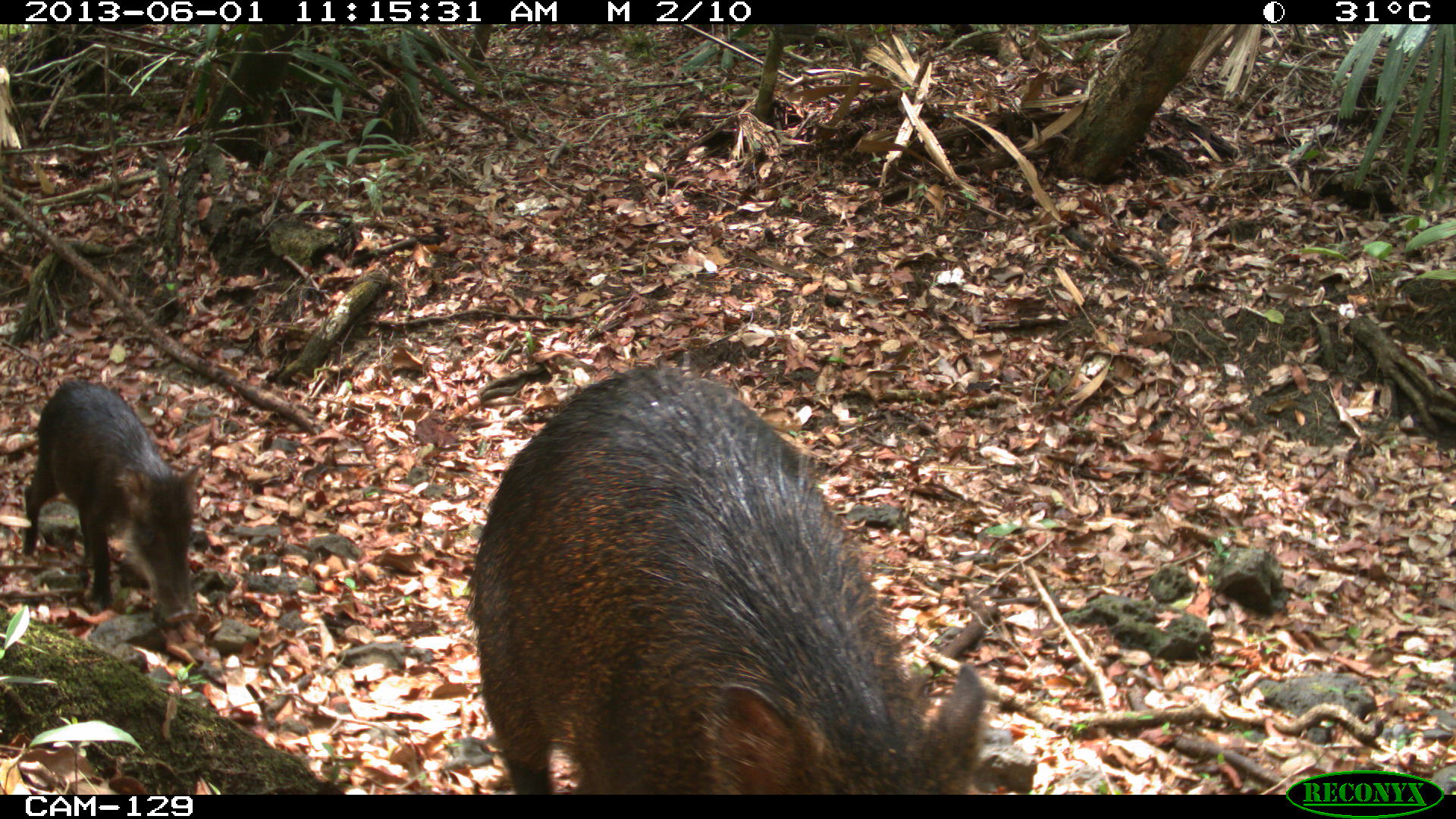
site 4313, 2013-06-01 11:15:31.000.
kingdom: Animalia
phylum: Chordata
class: Mammalia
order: Artiodactyla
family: Tayassuidae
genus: Tayassu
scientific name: Tayassu pecari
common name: white-lipped peccary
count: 6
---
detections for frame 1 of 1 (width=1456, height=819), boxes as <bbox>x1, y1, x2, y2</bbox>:
tayassu pecari: <bbox>460, 361, 988, 793</bbox>; <bbox>19, 378, 202, 623</bbox>